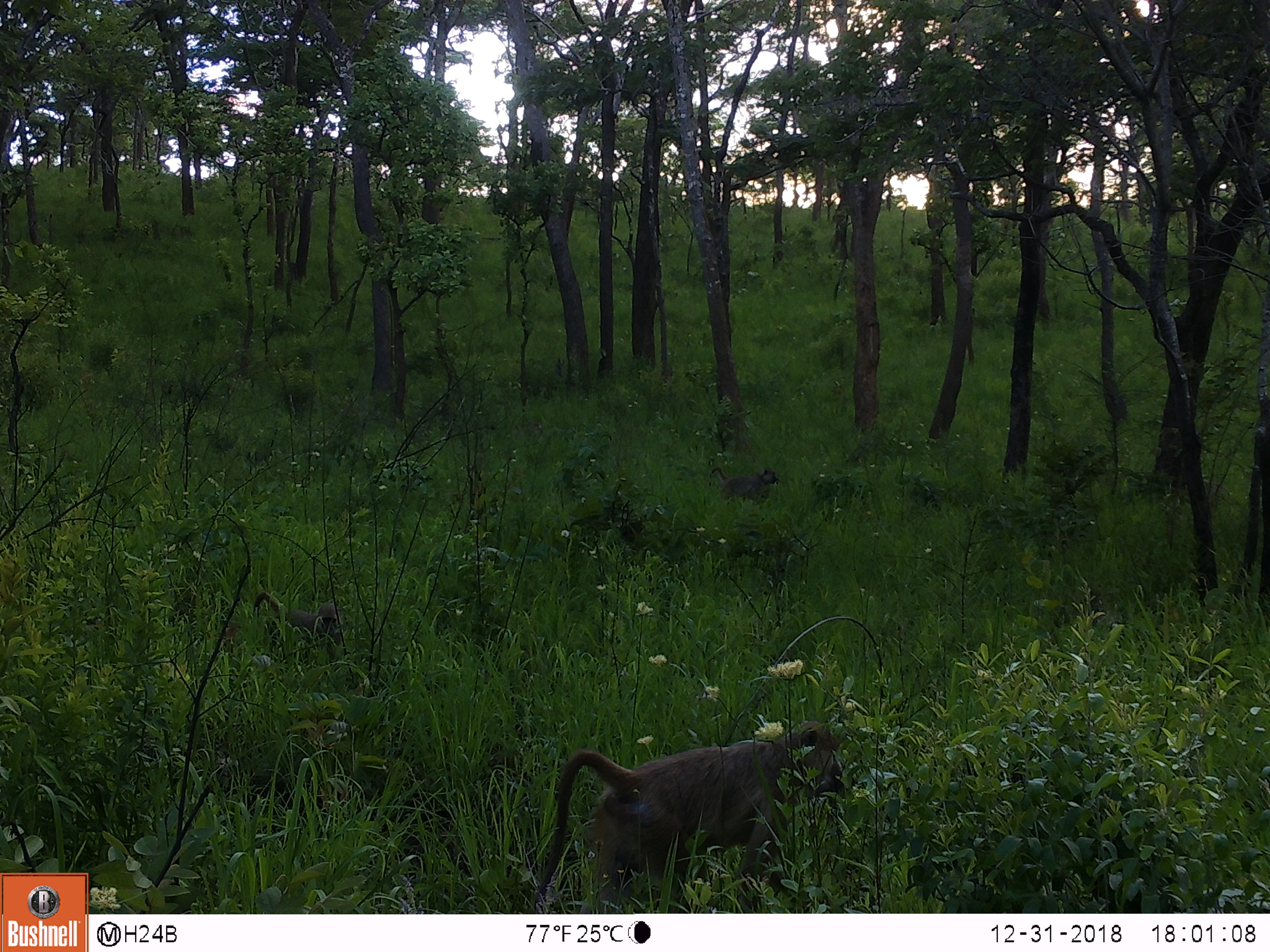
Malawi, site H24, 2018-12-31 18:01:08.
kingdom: Animalia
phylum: Chordata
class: Mammalia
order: Primates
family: Cercopithecidae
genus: Papio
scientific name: Papio cynocephalus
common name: yellow baboon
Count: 3.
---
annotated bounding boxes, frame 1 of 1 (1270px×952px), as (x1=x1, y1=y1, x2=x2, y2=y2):
yellow baboon: (x1=526, y1=718, x2=845, y2=910); (x1=248, y1=585, x2=346, y2=665); (x1=703, y1=457, x2=781, y2=511)